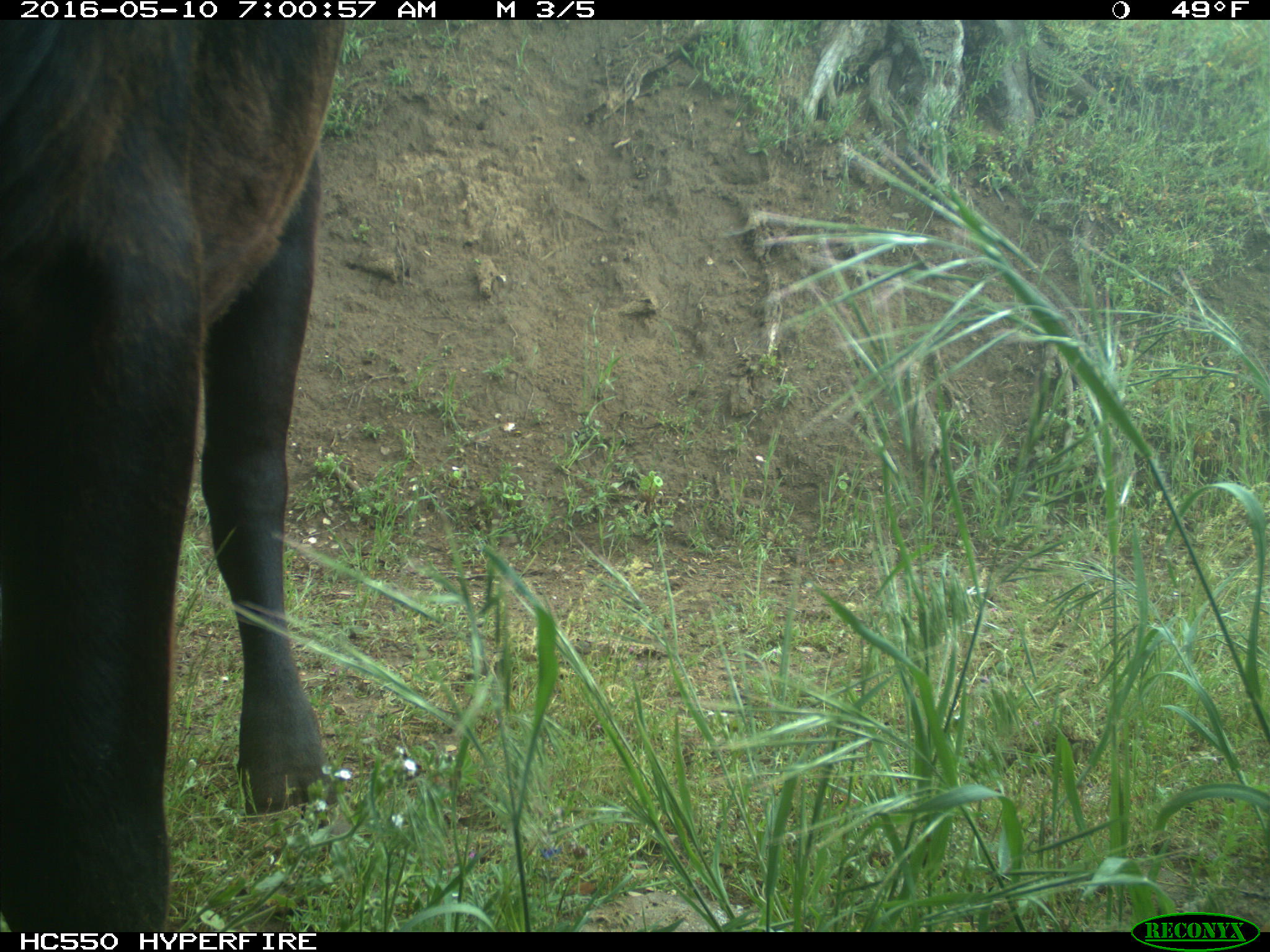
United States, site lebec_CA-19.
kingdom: Animalia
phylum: Chordata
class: Mammalia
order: Artiodactyla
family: Bovidae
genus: Bos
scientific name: Bos taurus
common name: domestic cow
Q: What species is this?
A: Bos taurus (domestic cow).